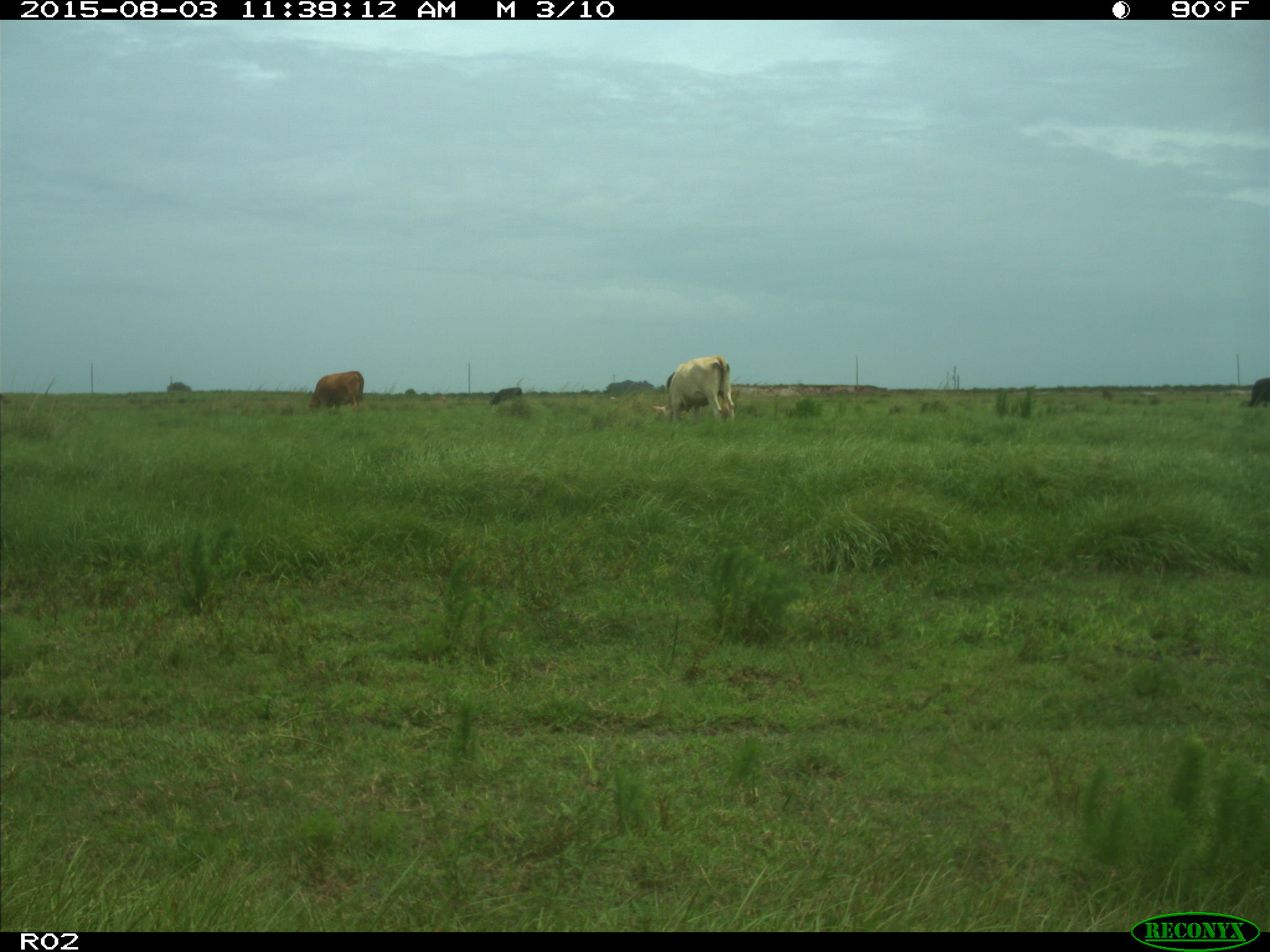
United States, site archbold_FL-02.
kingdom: Animalia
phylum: Chordata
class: Mammalia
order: Artiodactyla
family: Bovidae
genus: Bos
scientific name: Bos taurus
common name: domestic cow